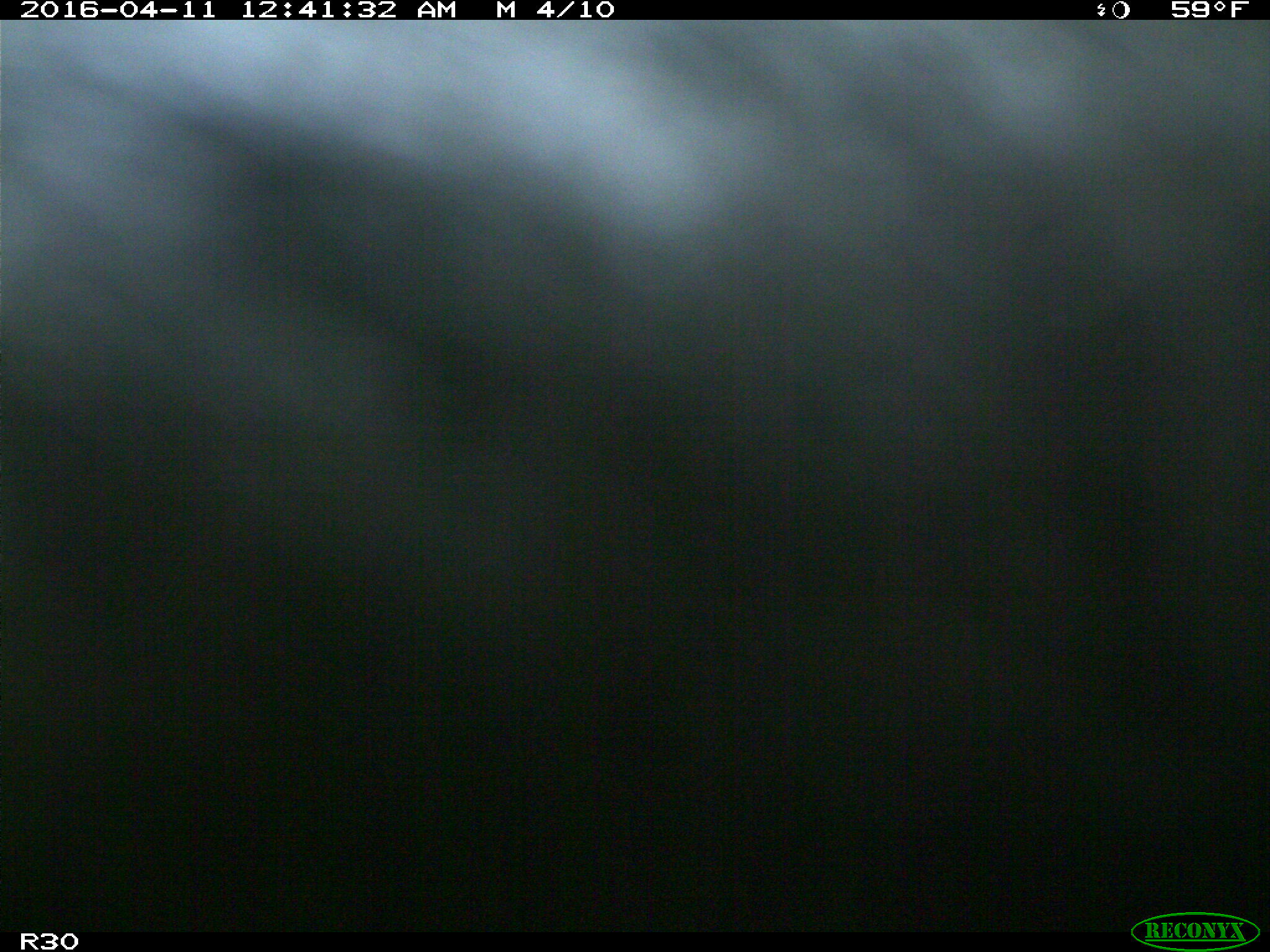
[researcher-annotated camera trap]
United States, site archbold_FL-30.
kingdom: Animalia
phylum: Chordata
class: Mammalia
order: Artiodactyla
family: Bovidae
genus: Bos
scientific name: Bos taurus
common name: domestic cow